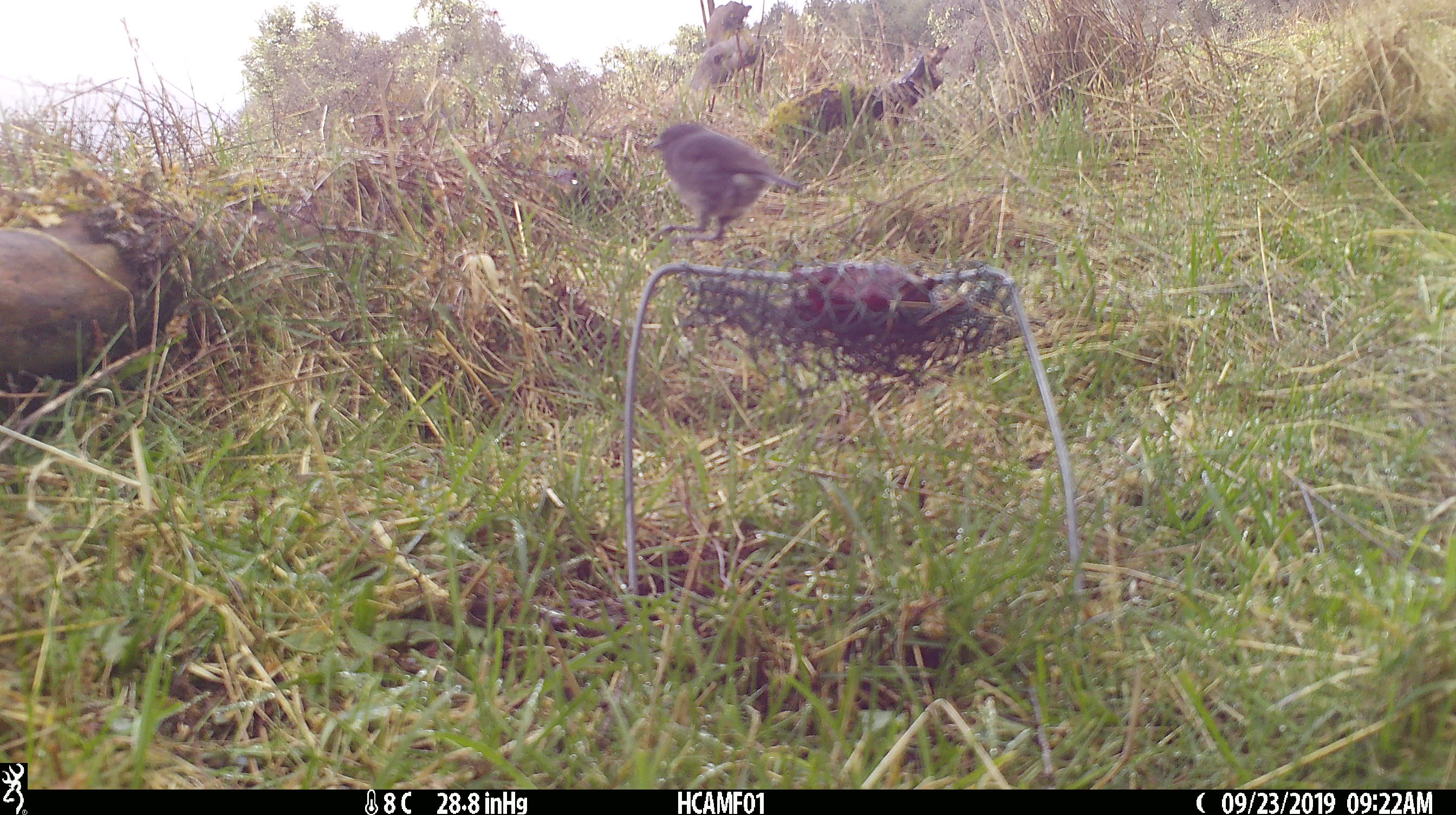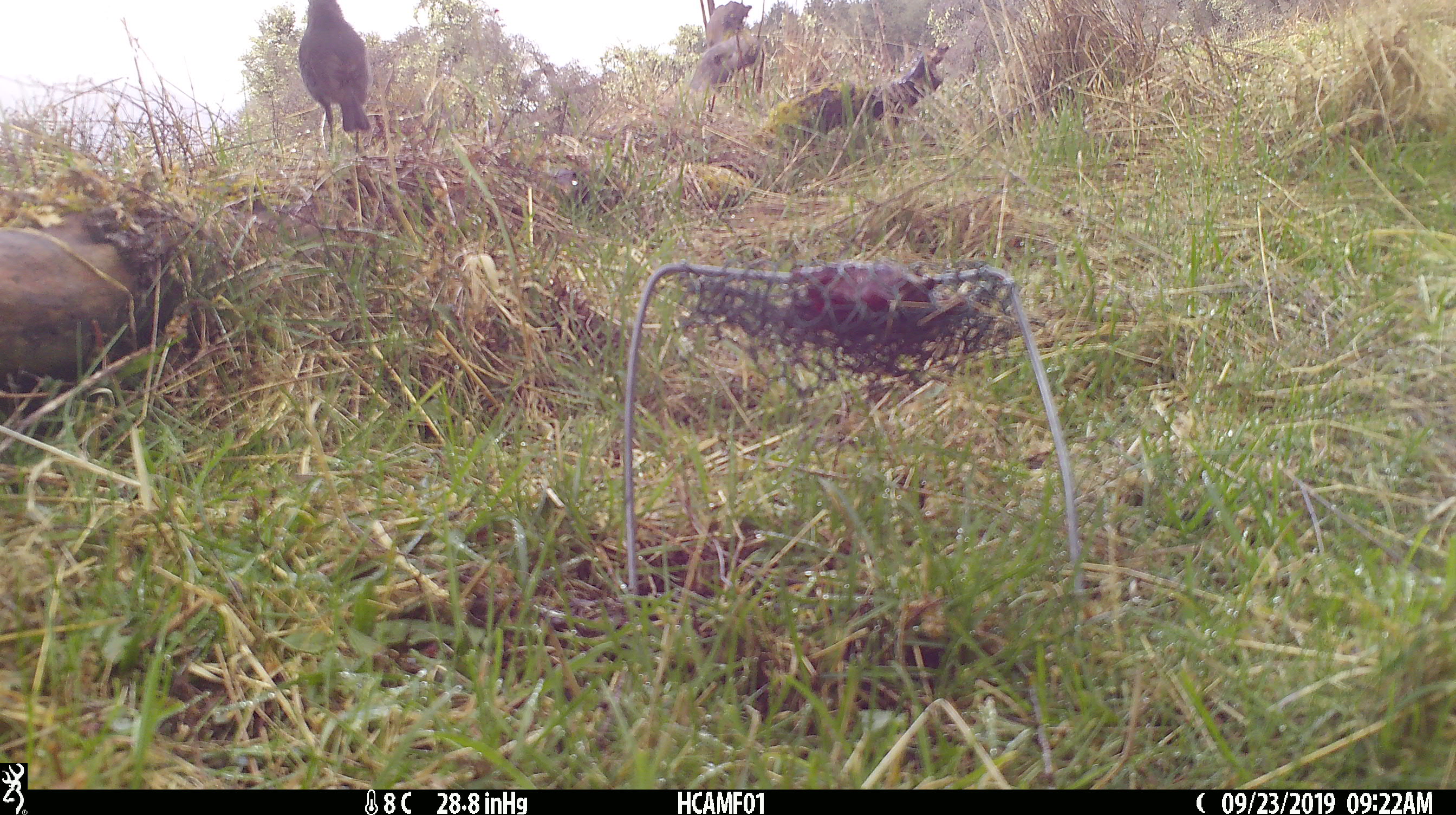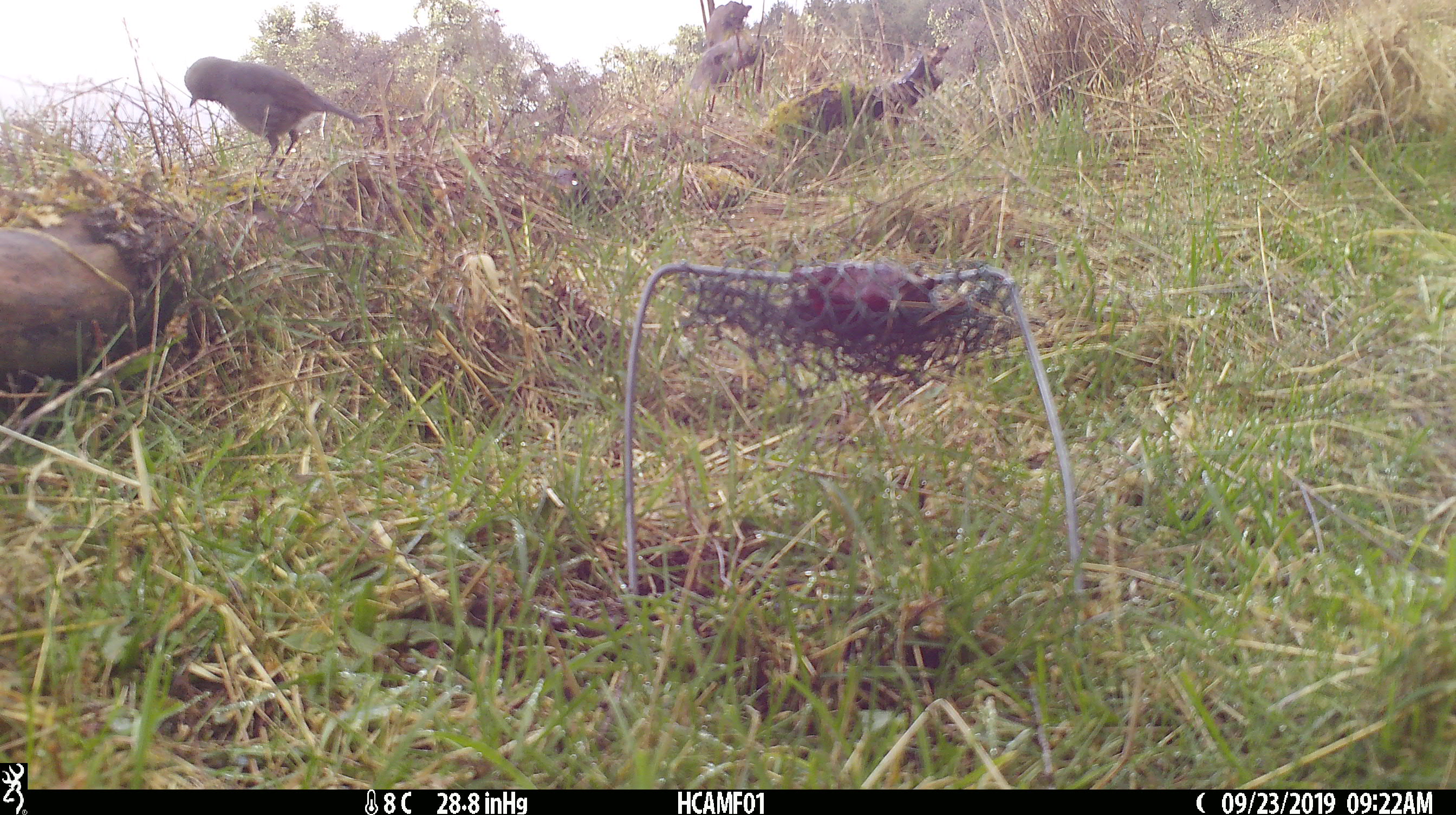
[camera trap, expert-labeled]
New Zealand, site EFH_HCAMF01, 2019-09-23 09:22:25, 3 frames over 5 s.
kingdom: Animalia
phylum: Chordata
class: Aves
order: Passeriformes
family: Petroicidae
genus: Petroica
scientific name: Petroica australis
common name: new zealand robin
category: robin